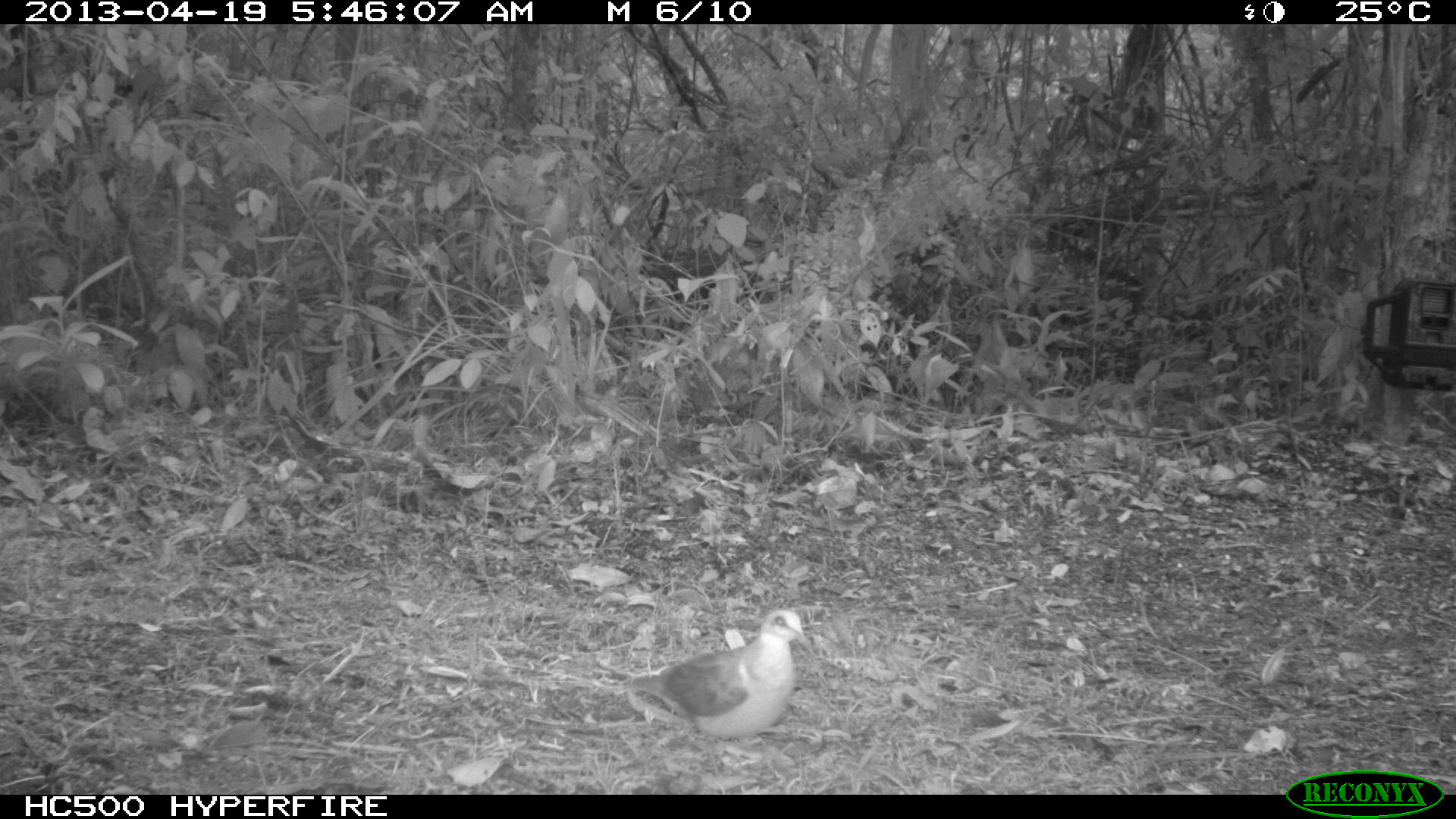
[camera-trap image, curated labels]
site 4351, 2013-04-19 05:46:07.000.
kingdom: Animalia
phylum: Chordata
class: Aves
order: Columbiformes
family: Columbidae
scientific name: Columbidae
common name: doves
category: unknown dove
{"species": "unknown dove (doves) (Columbidae)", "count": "1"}